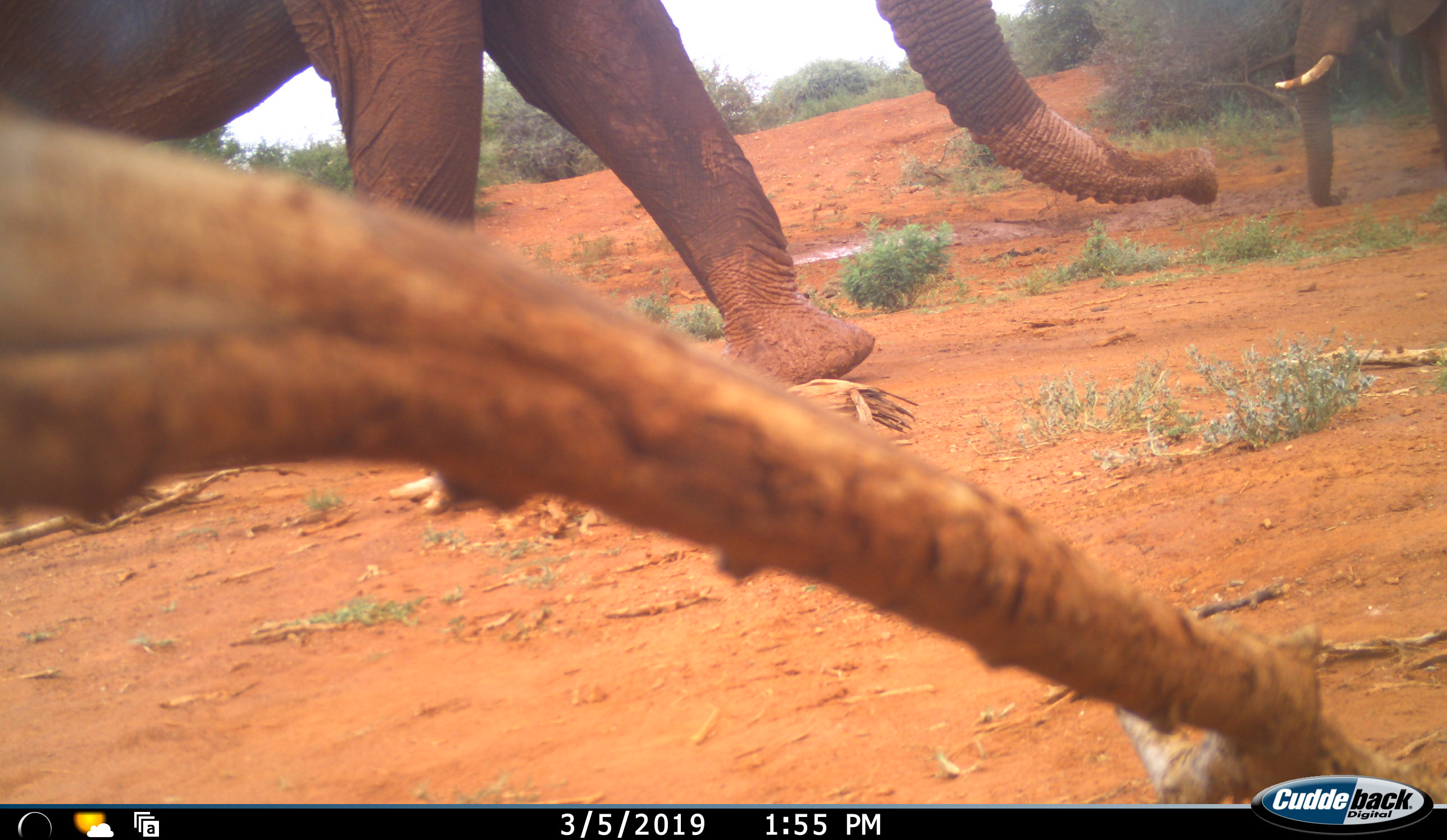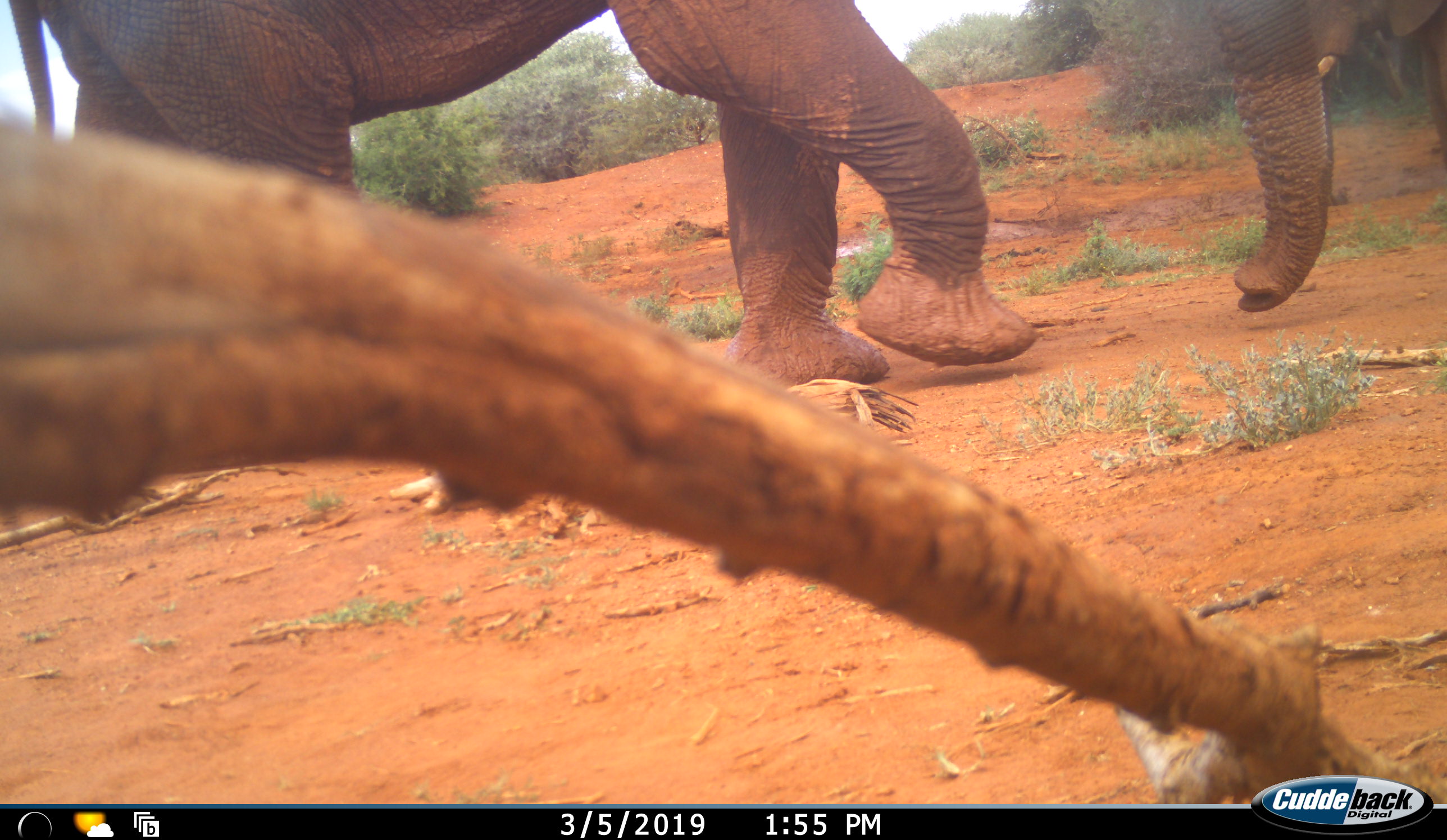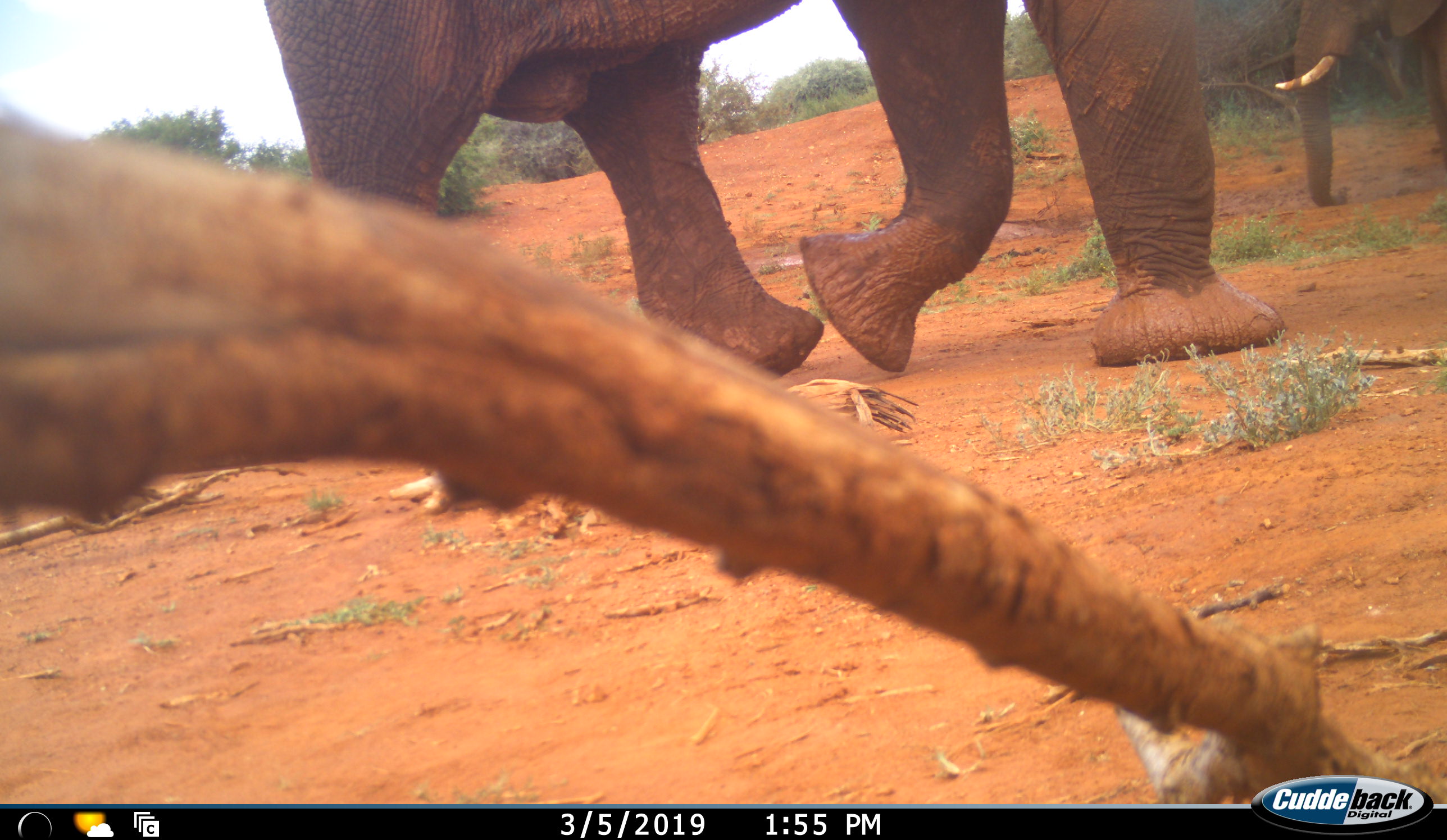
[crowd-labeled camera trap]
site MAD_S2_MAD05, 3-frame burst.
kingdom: Animalia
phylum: Chordata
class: Mammalia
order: Proboscidea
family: Elephantidae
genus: Loxodonta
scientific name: Loxodonta africana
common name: african bush elephant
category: elephant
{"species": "elephant (african bush elephant) (Loxodonta africana)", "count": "2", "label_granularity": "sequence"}